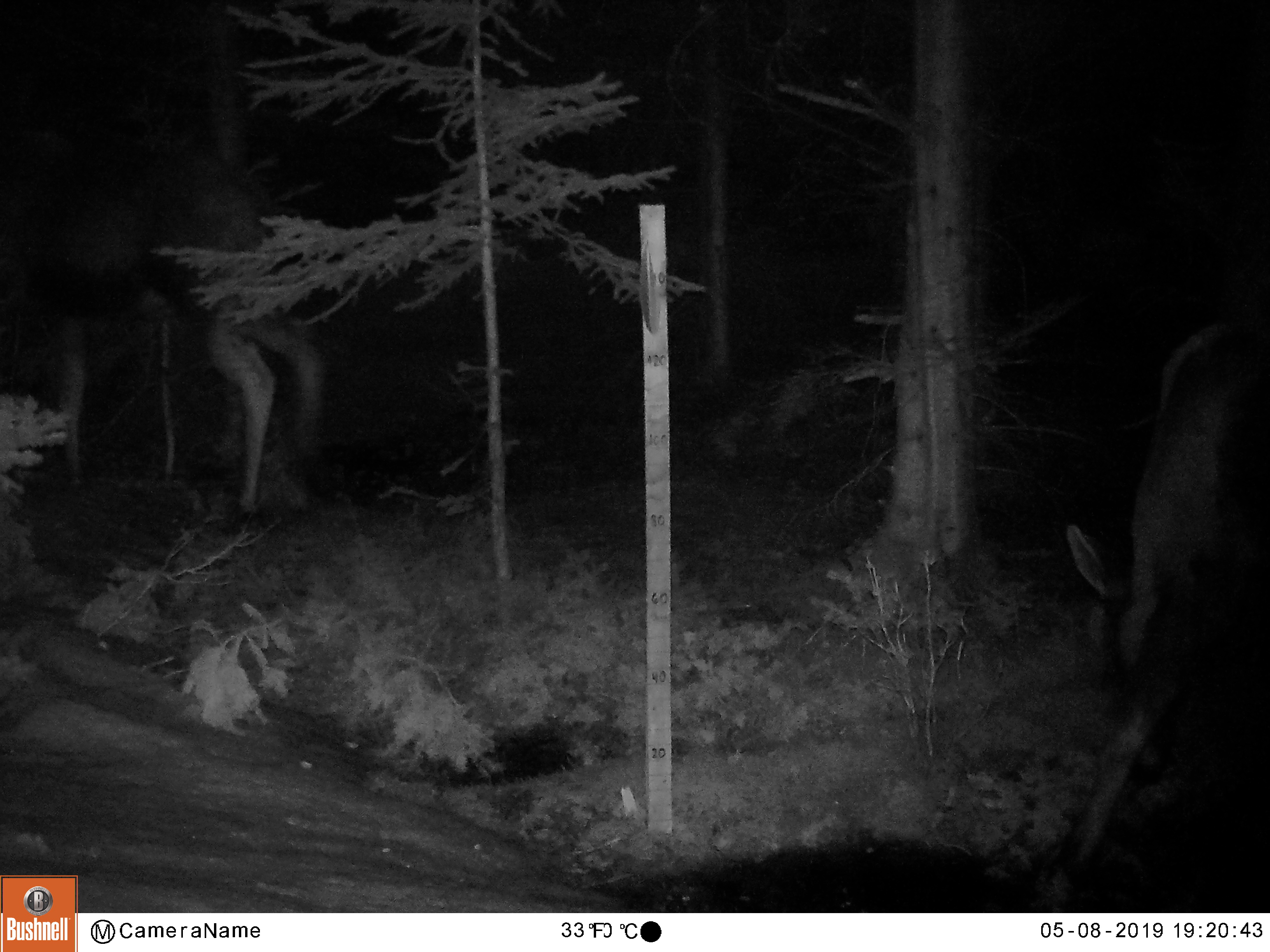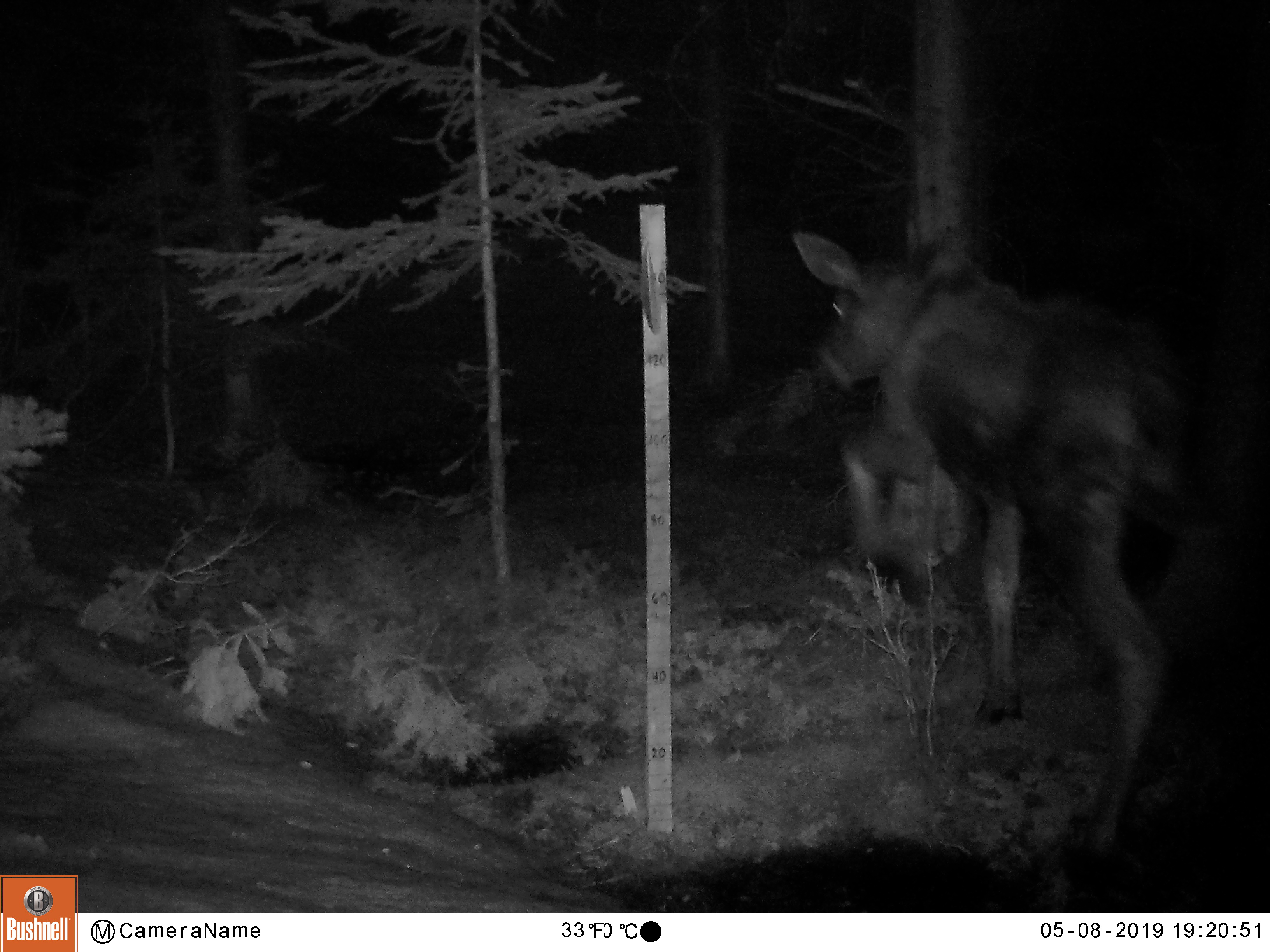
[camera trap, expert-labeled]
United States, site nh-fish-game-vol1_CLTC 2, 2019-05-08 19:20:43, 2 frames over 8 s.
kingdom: Animalia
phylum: Chordata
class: Mammalia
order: Artiodactyla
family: Cervidae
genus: Alces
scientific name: Alces alces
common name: moose